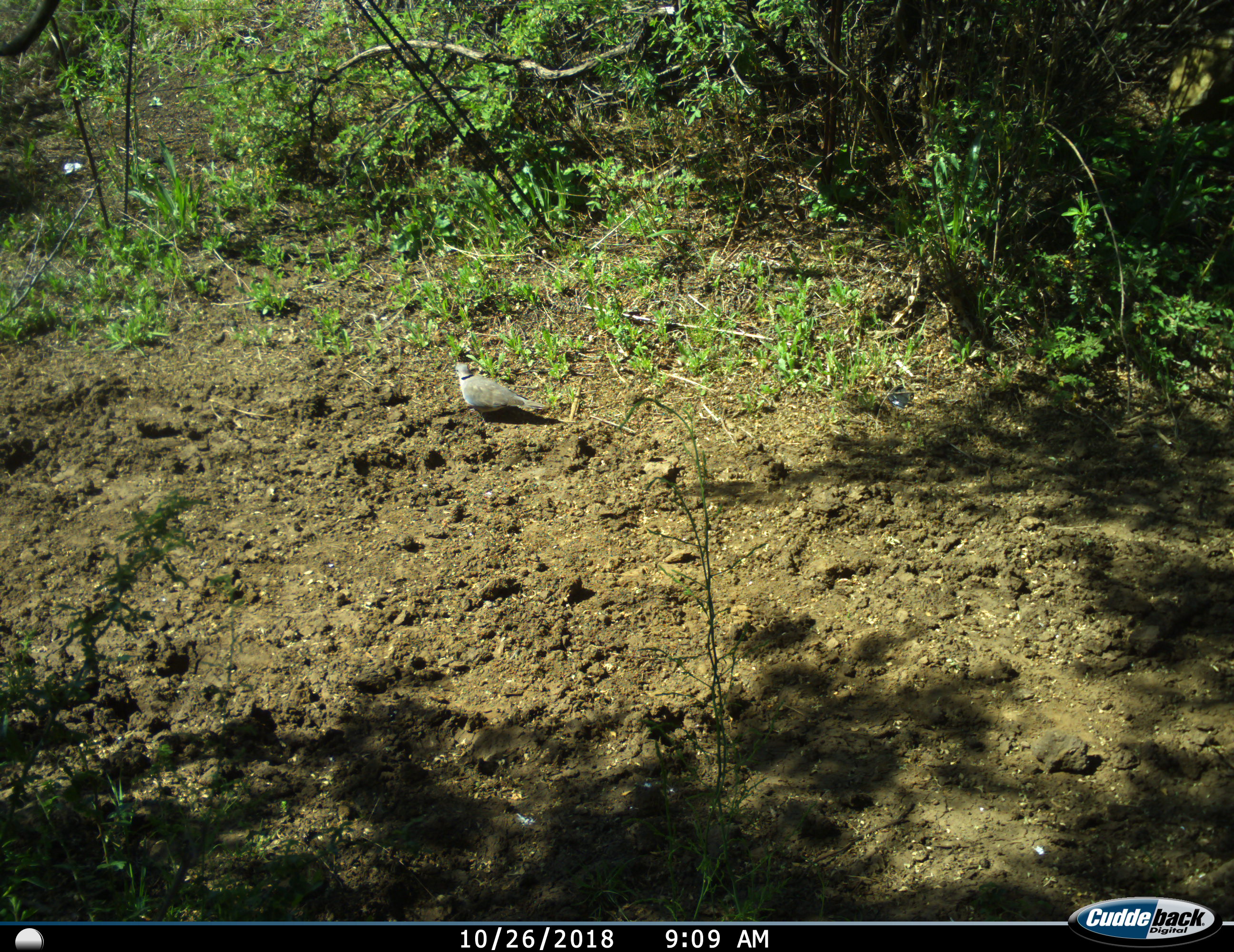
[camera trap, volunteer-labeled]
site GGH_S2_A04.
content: unidentified animal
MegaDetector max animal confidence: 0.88